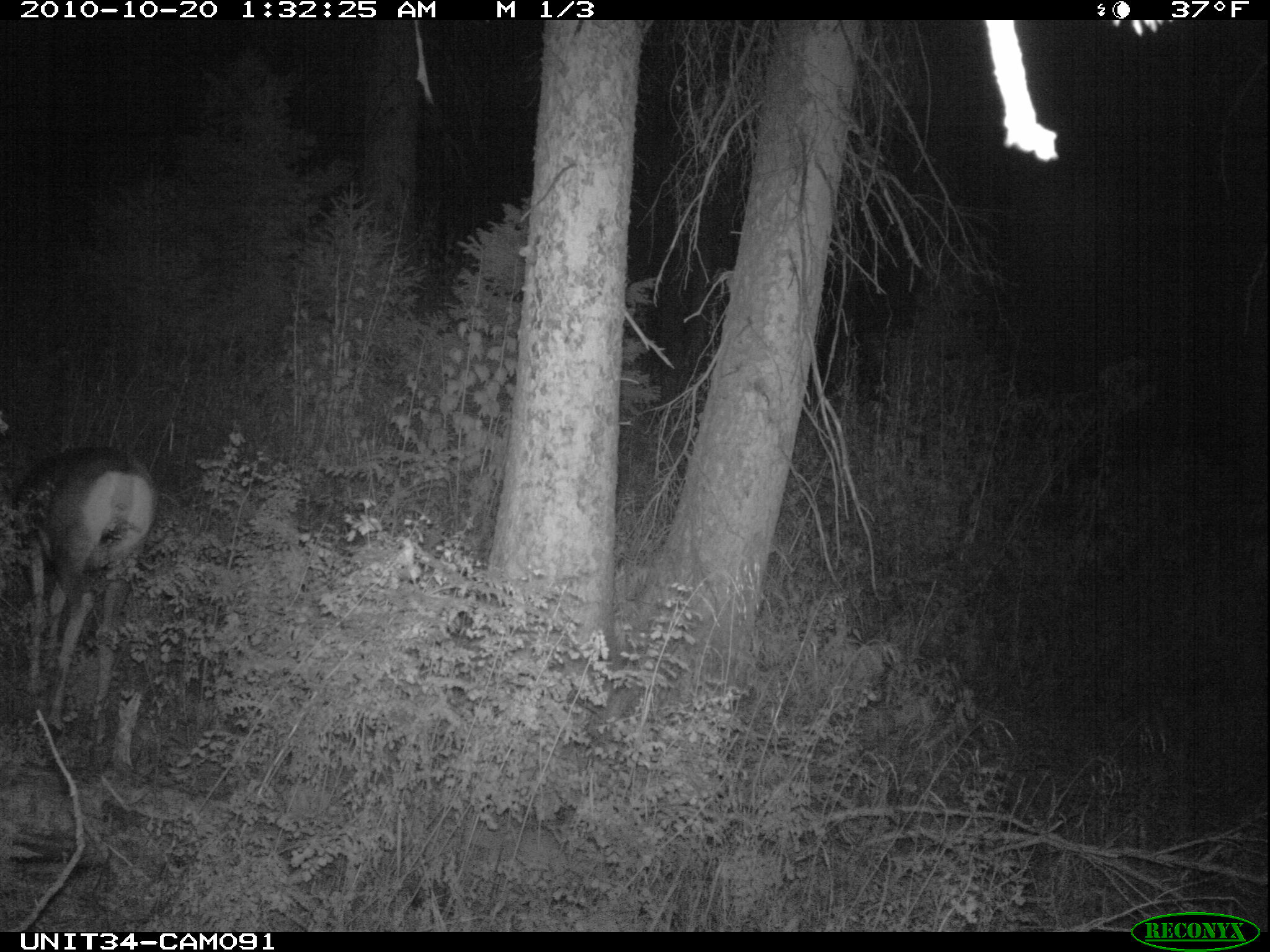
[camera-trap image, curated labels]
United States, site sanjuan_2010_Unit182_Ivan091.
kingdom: Animalia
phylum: Chordata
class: Mammalia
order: Artiodactyla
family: Cervidae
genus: Odocoileus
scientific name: Odocoileus hemionus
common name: mule deer